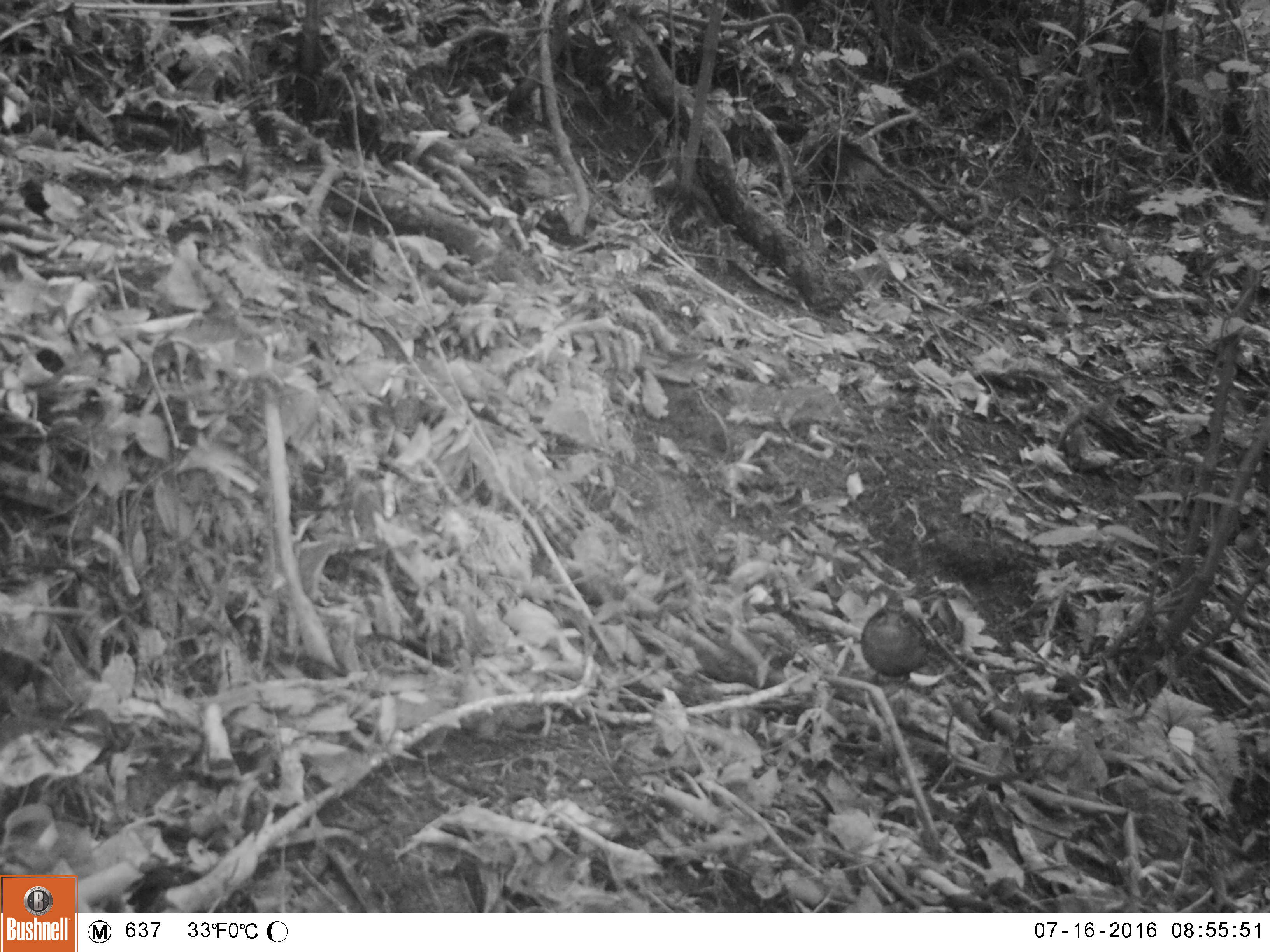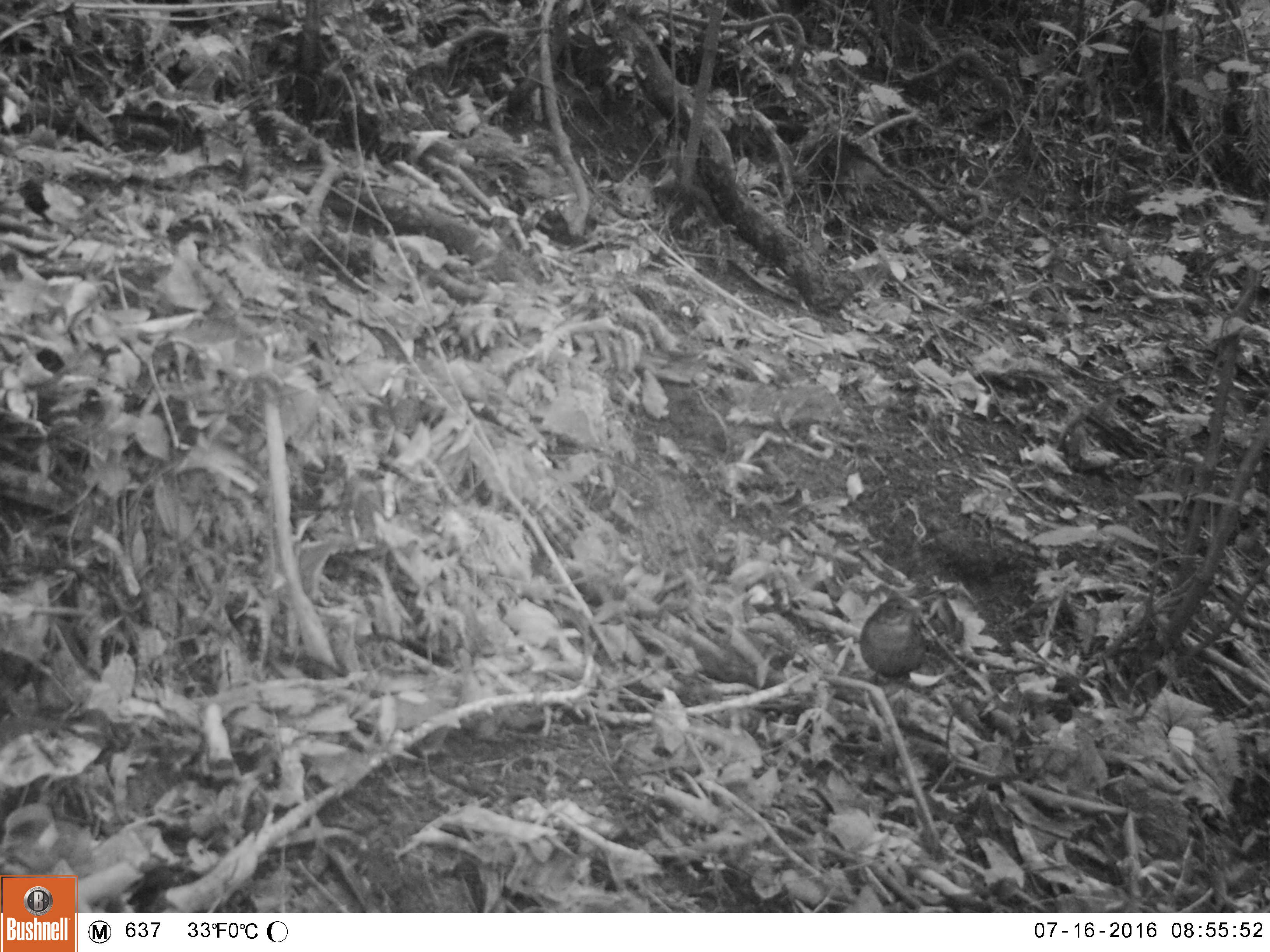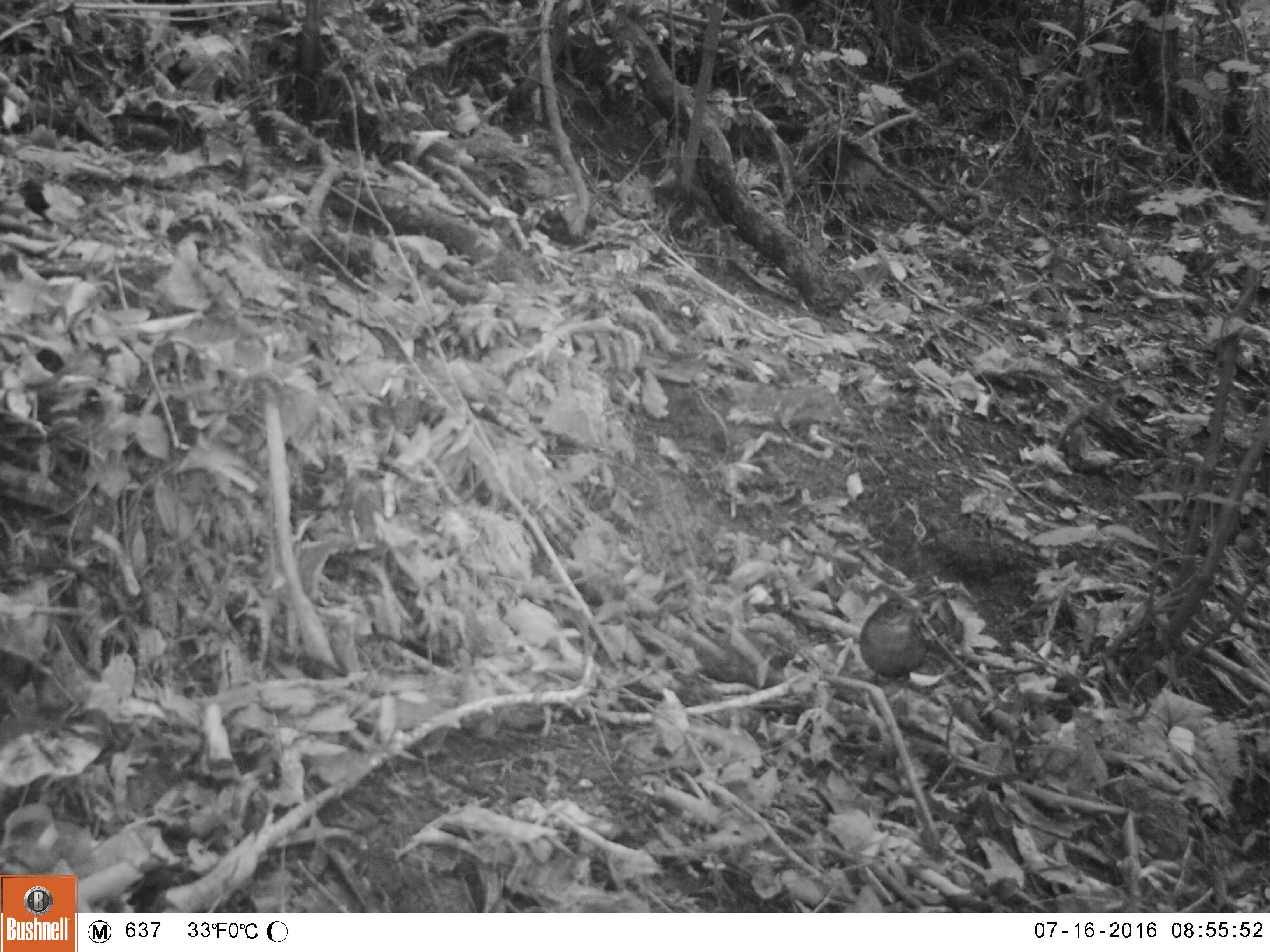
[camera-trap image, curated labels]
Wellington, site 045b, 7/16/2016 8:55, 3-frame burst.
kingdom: Animalia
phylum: Chordata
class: Aves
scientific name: Aves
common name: bird